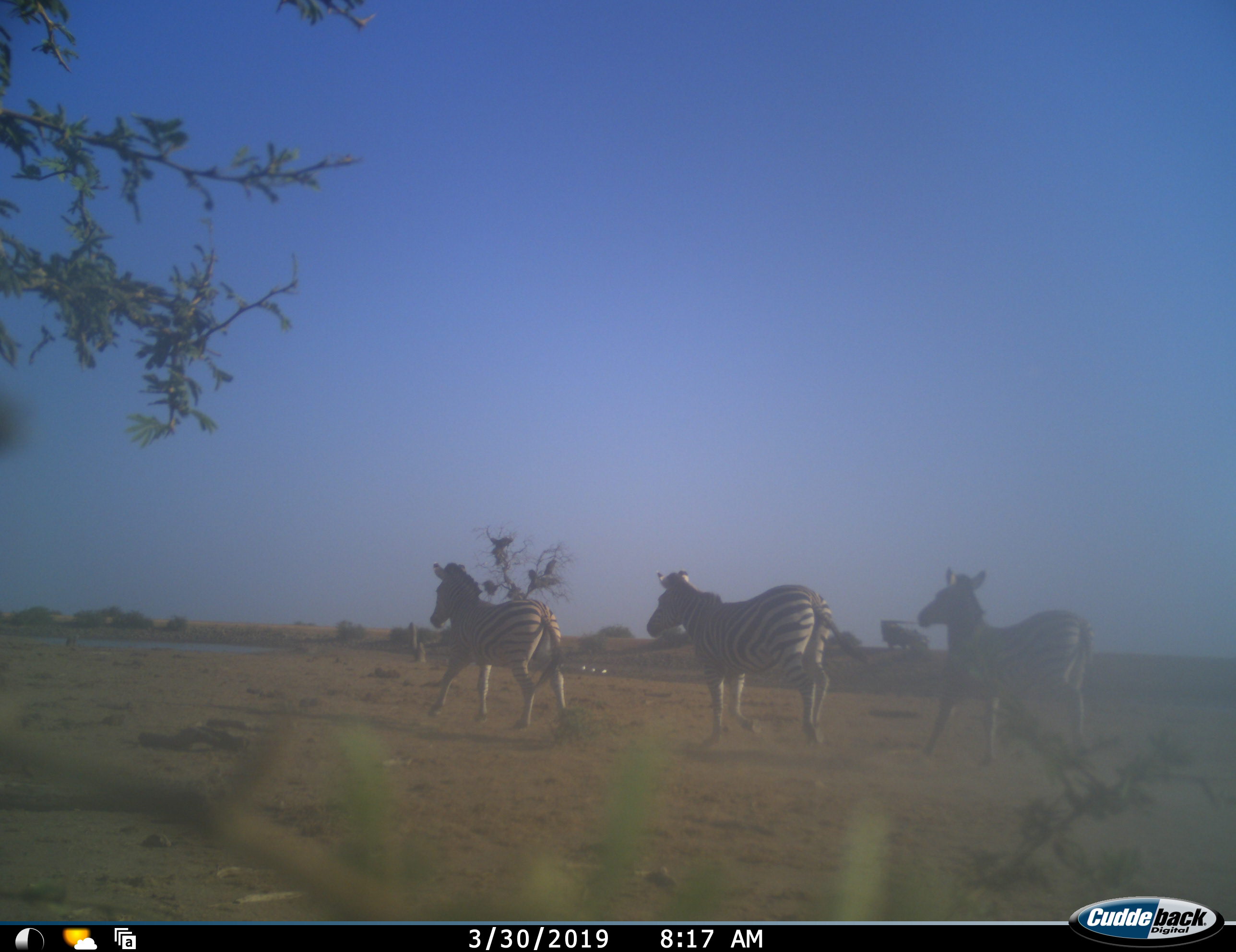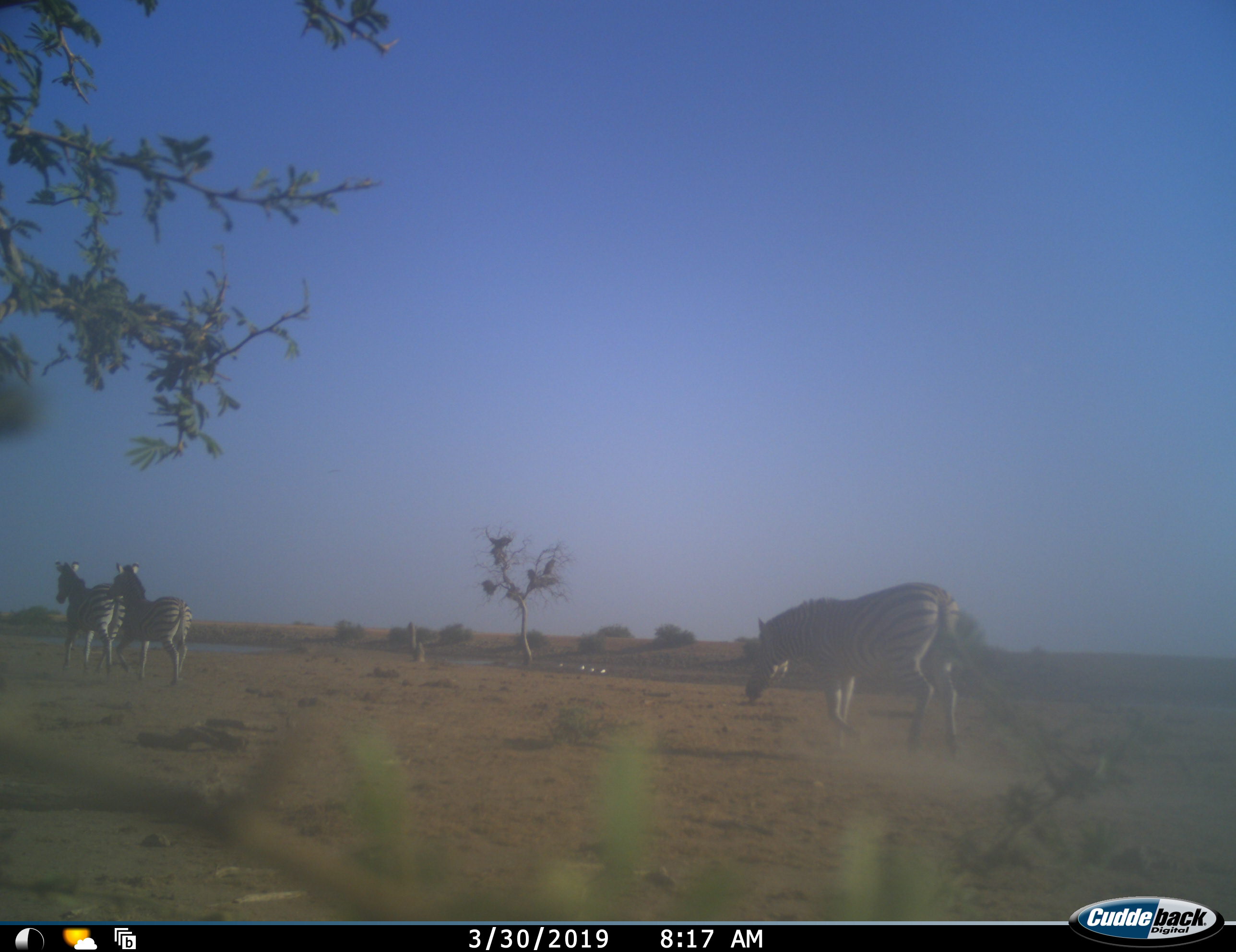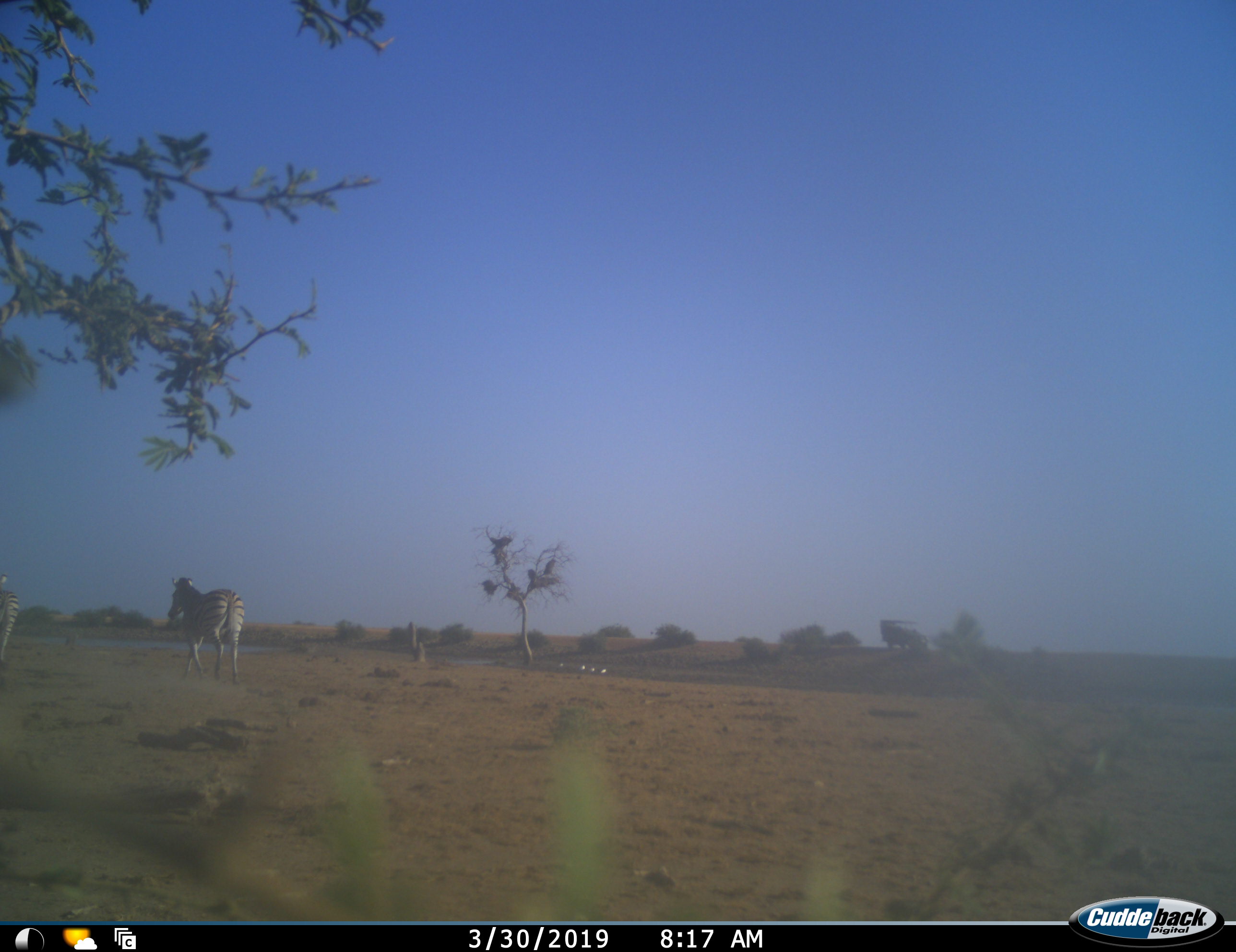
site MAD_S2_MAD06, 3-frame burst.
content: unidentified animal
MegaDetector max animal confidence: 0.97